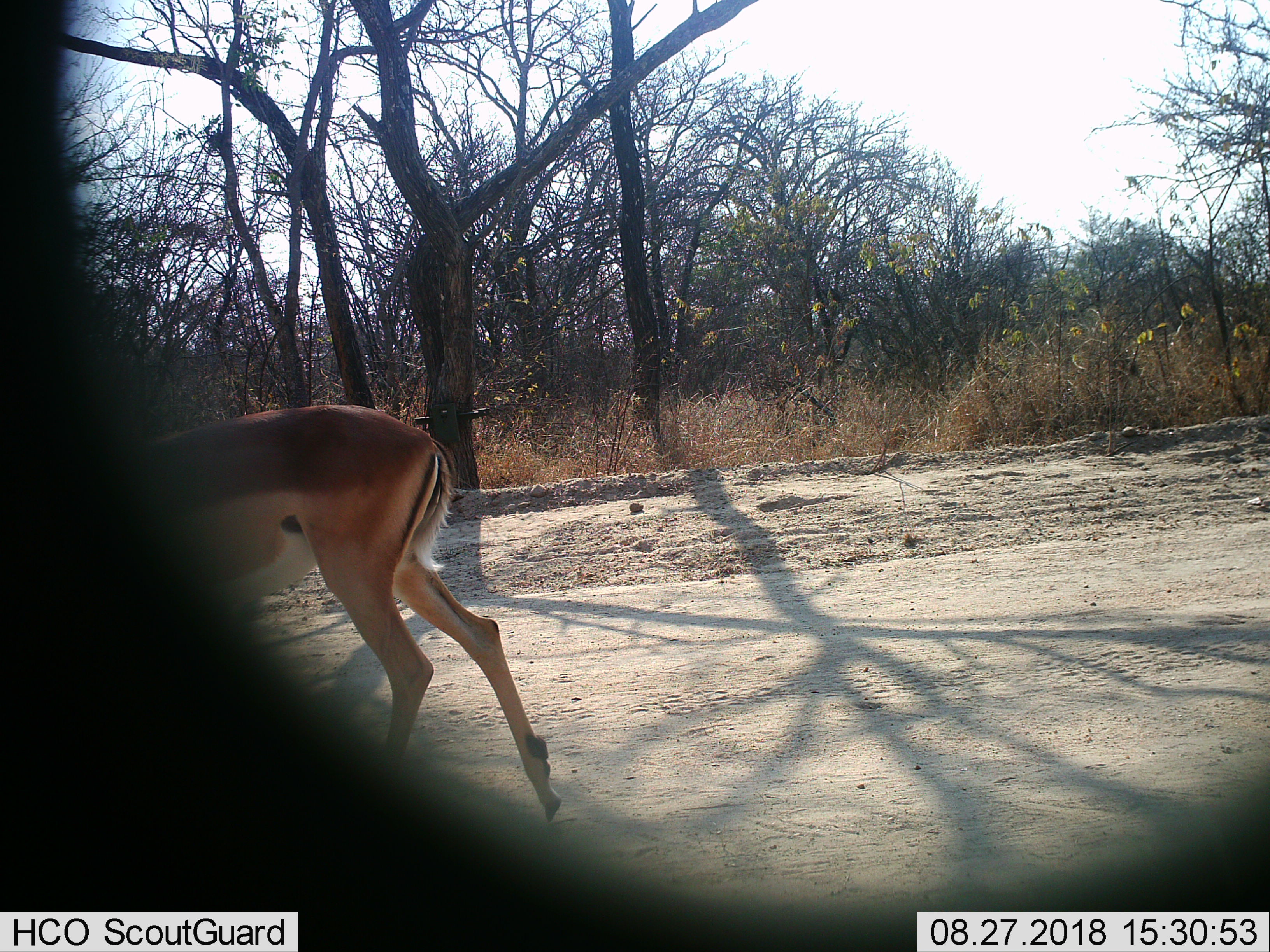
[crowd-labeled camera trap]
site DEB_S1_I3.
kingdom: Animalia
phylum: Chordata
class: Mammalia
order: Artiodactyla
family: Bovidae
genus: Aepyceros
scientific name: Aepyceros melampus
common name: impala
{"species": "impala (Aepyceros melampus)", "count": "1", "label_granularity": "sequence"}